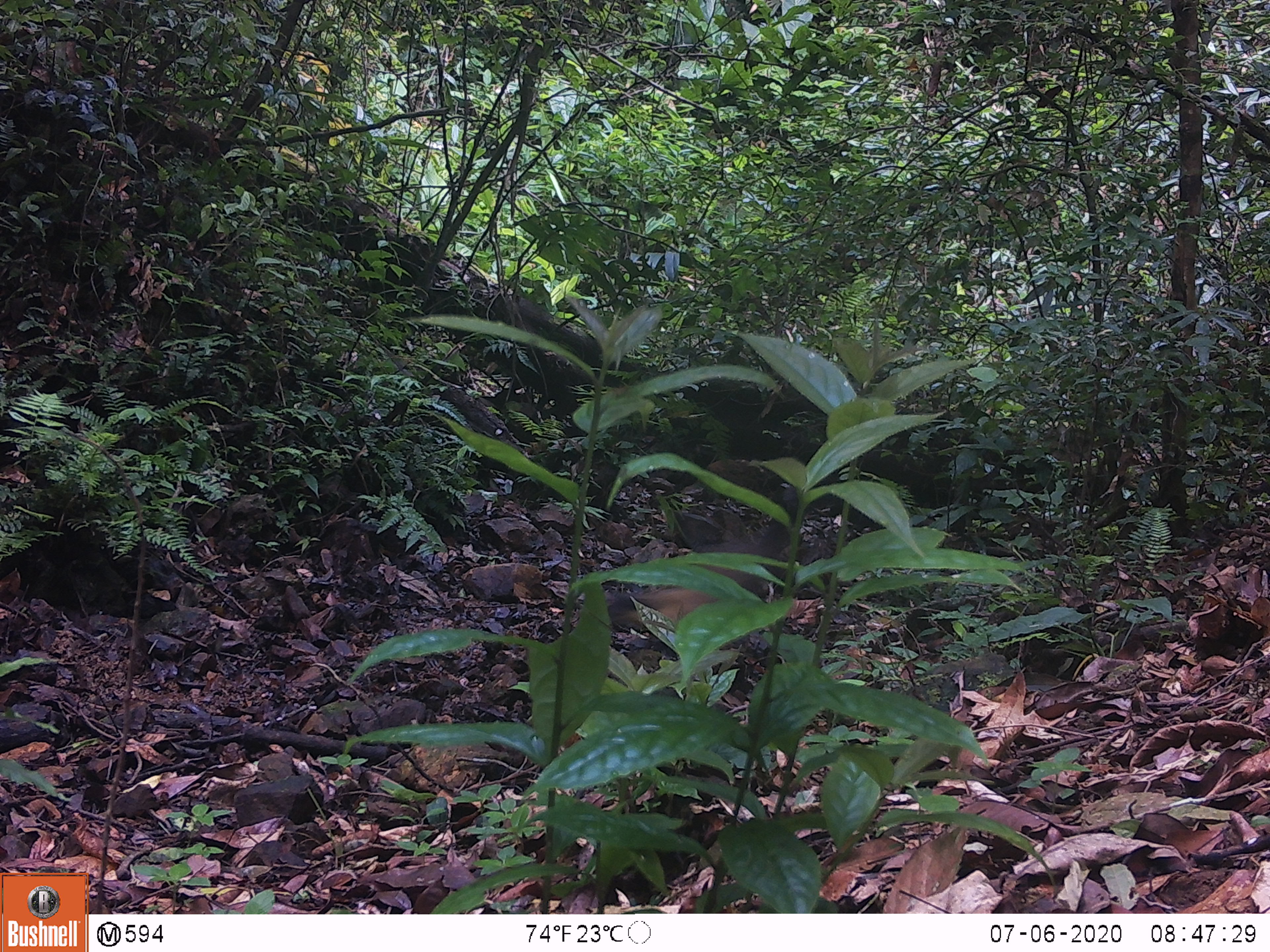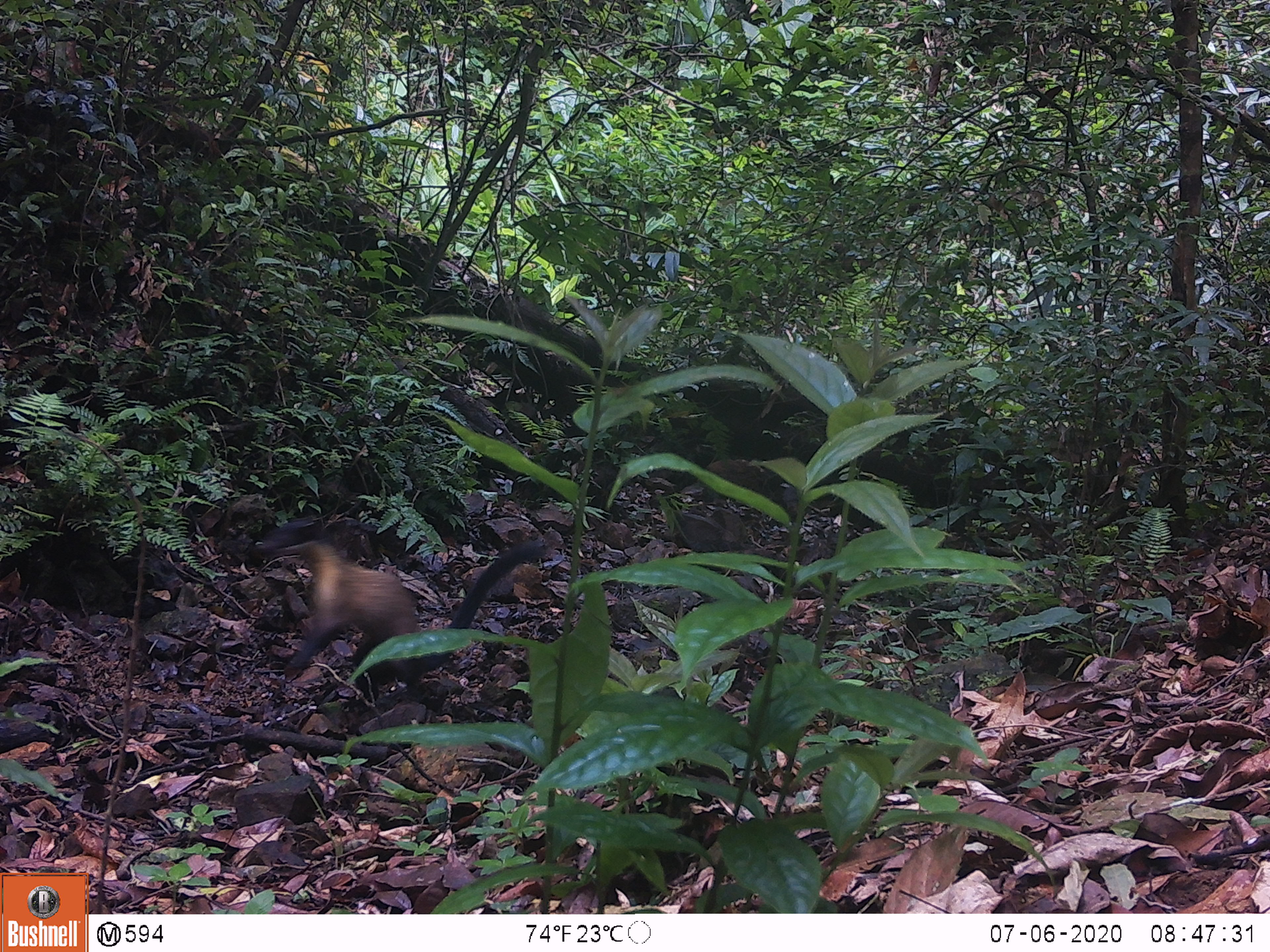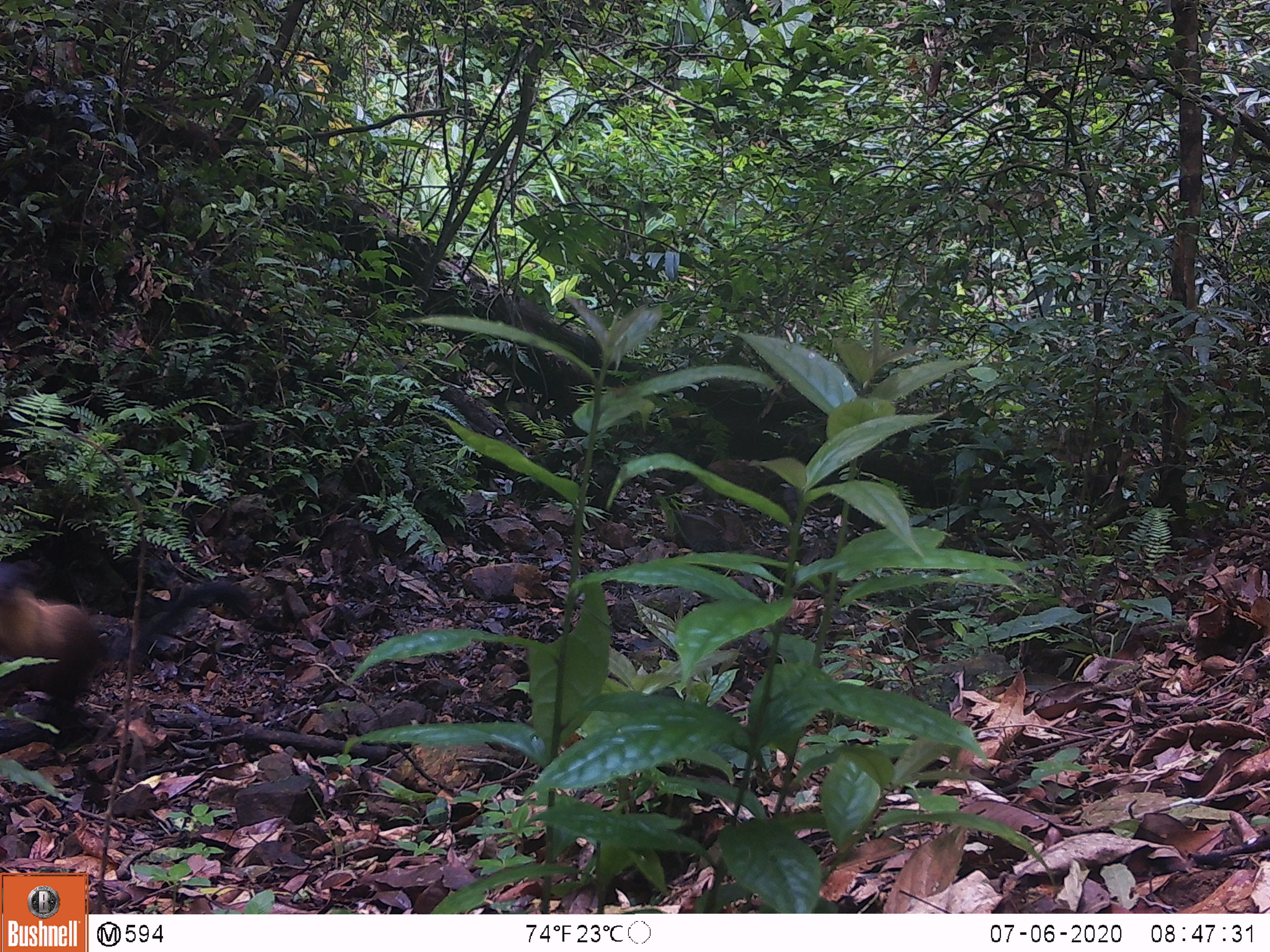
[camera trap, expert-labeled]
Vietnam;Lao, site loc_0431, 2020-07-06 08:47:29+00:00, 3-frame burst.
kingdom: Animalia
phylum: Chordata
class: Mammalia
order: Carnivora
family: Mustelidae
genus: Martes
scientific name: Martes flavigula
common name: yellow-throated marten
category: yellow throated marten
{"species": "yellow throated marten (yellow-throated marten) (Martes flavigula)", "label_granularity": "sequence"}